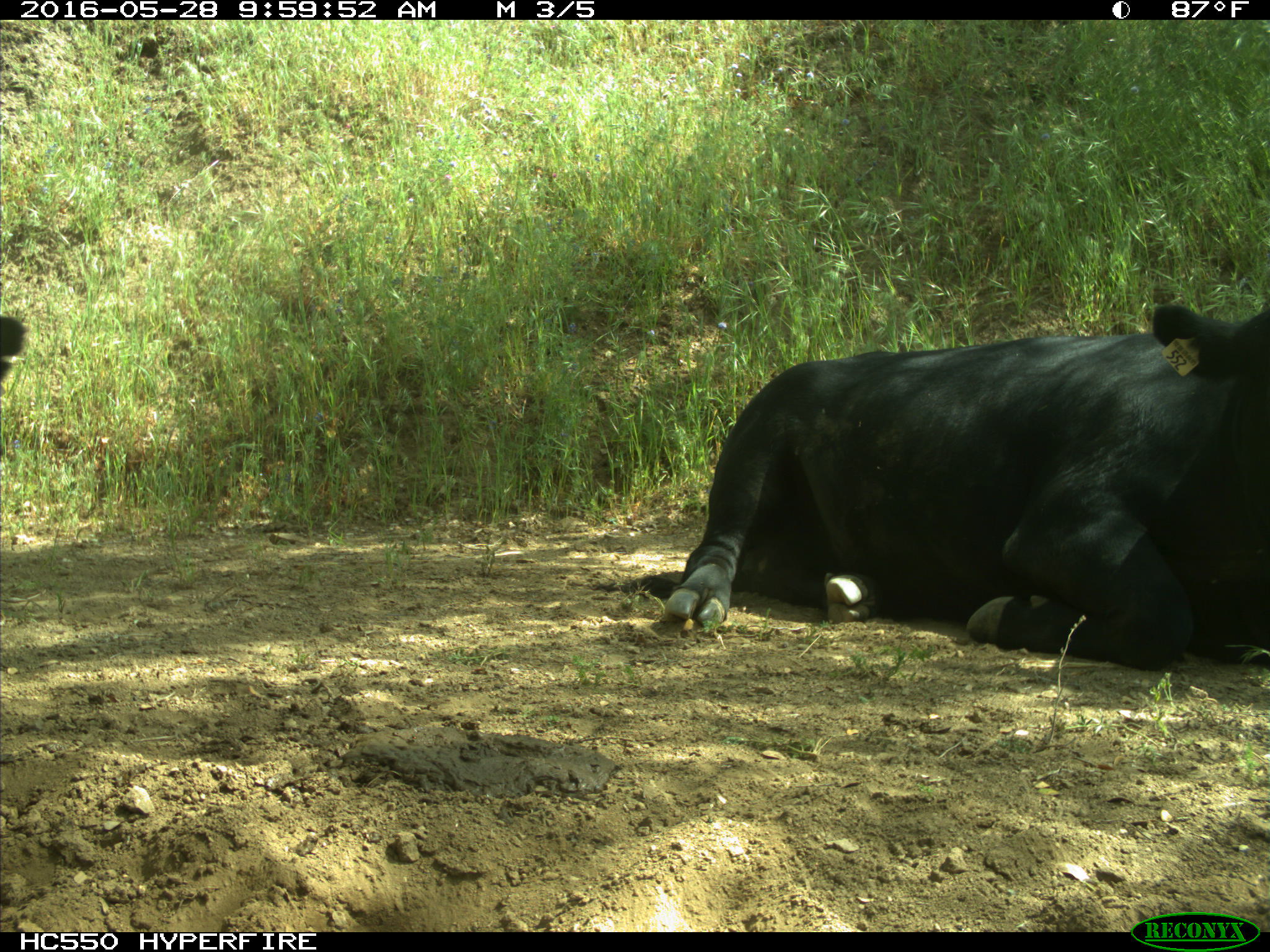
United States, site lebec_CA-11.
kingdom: Animalia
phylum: Chordata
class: Mammalia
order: Artiodactyla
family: Bovidae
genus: Bos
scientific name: Bos taurus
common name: domestic cow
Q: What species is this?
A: Bos taurus (domestic cow).